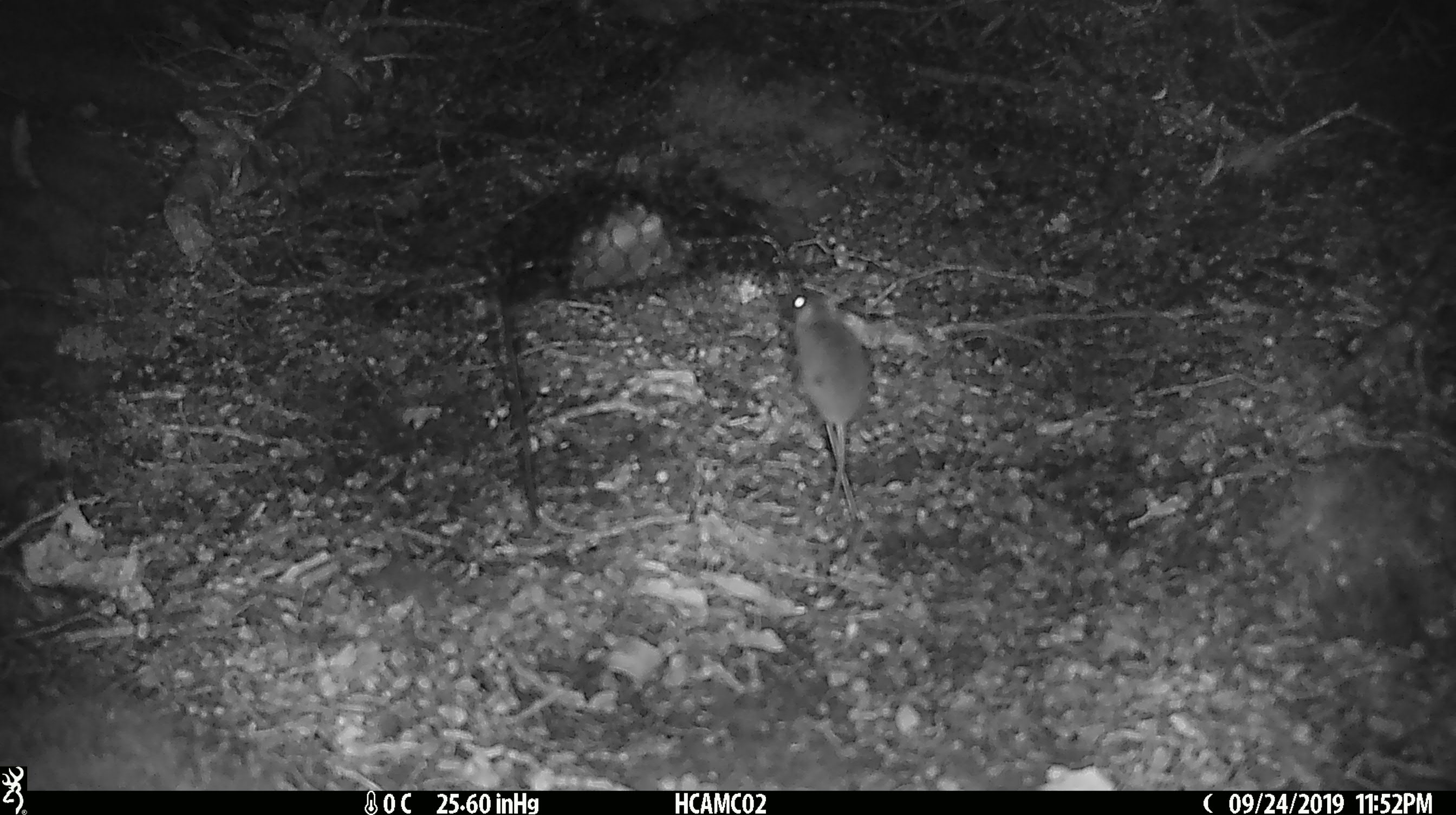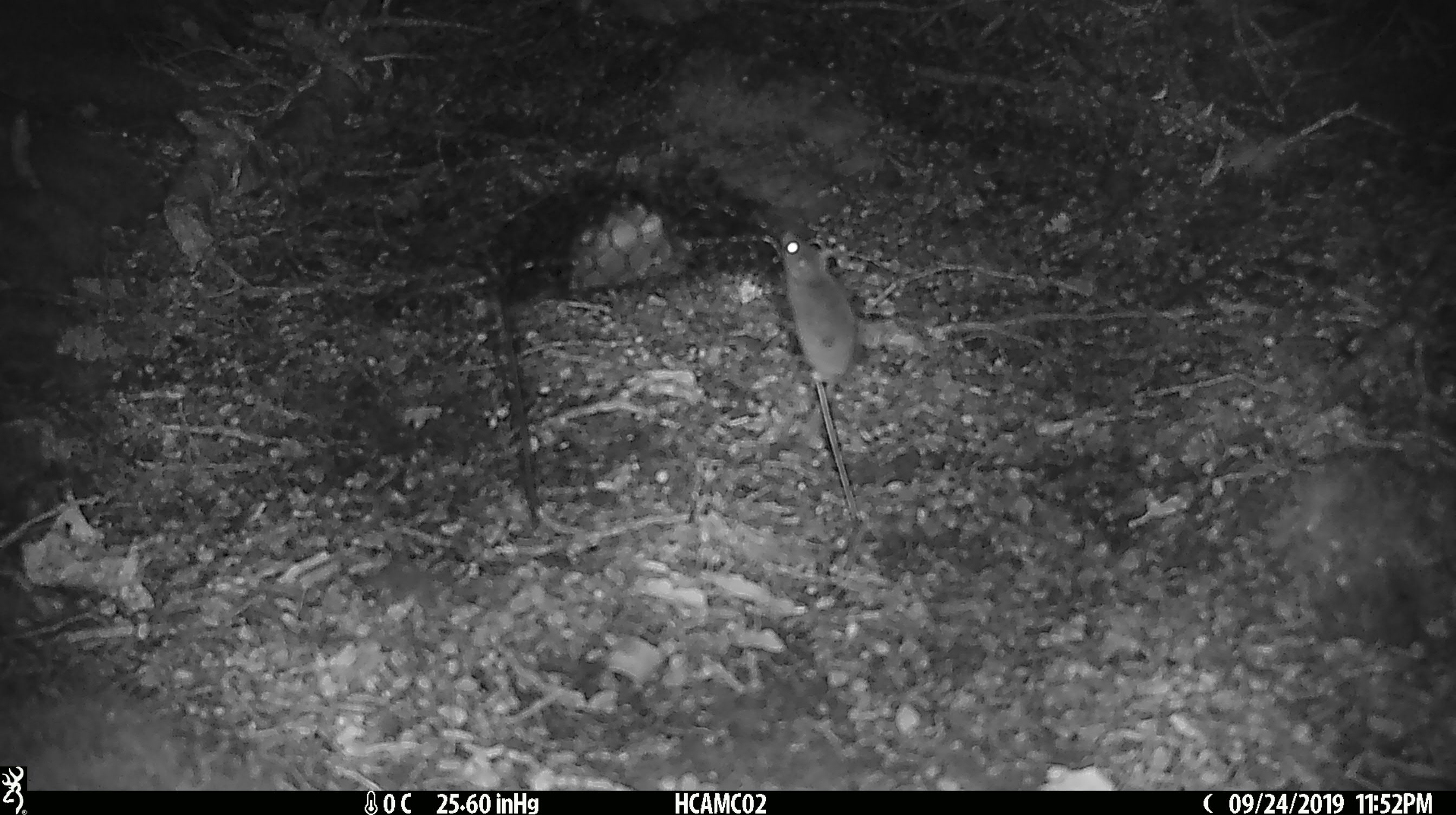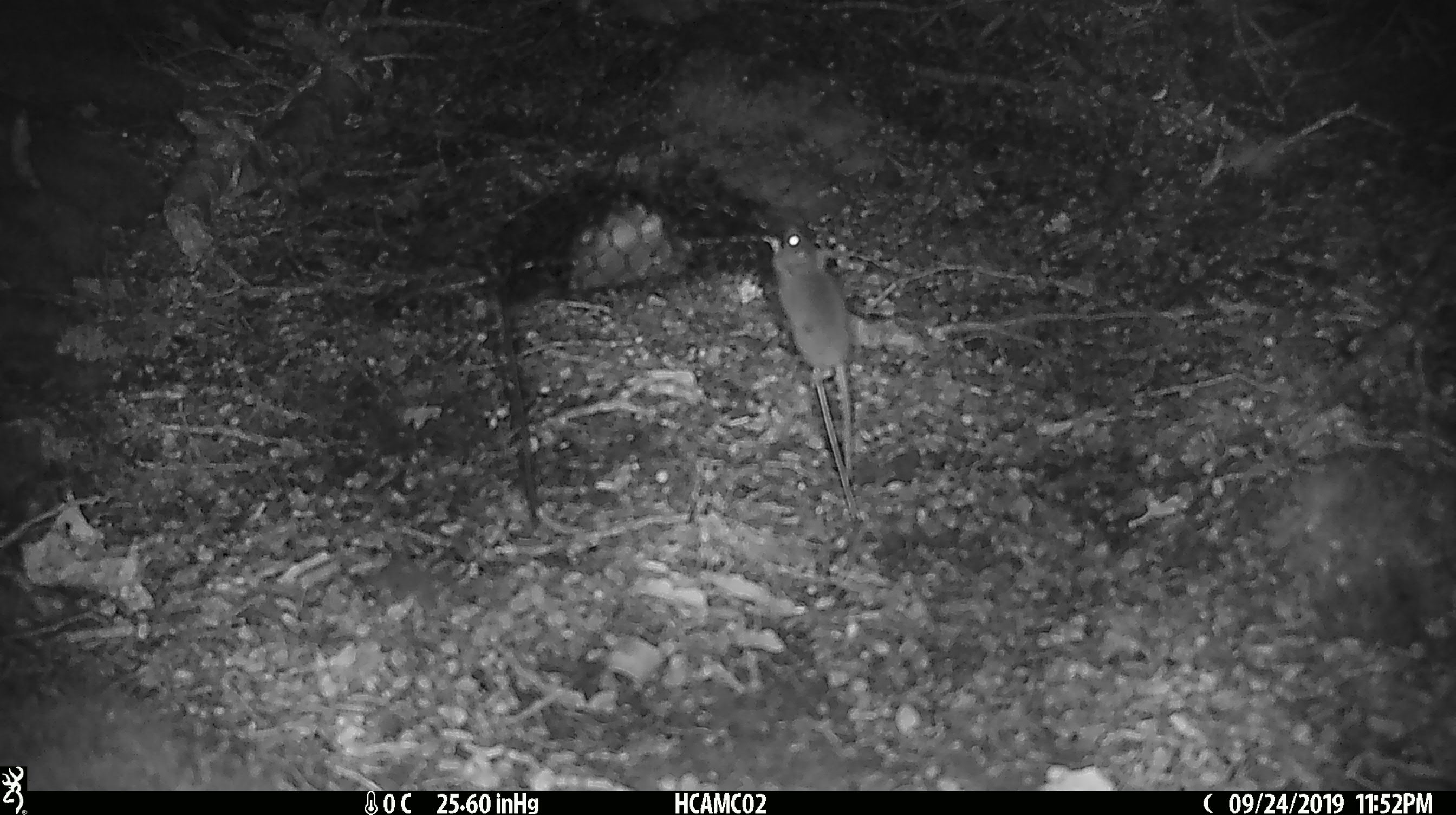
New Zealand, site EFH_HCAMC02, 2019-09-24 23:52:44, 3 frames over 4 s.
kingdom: Animalia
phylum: Chordata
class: Mammalia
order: Rodentia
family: Muridae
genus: Mus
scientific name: Mus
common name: mouse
Mouse (Mus).